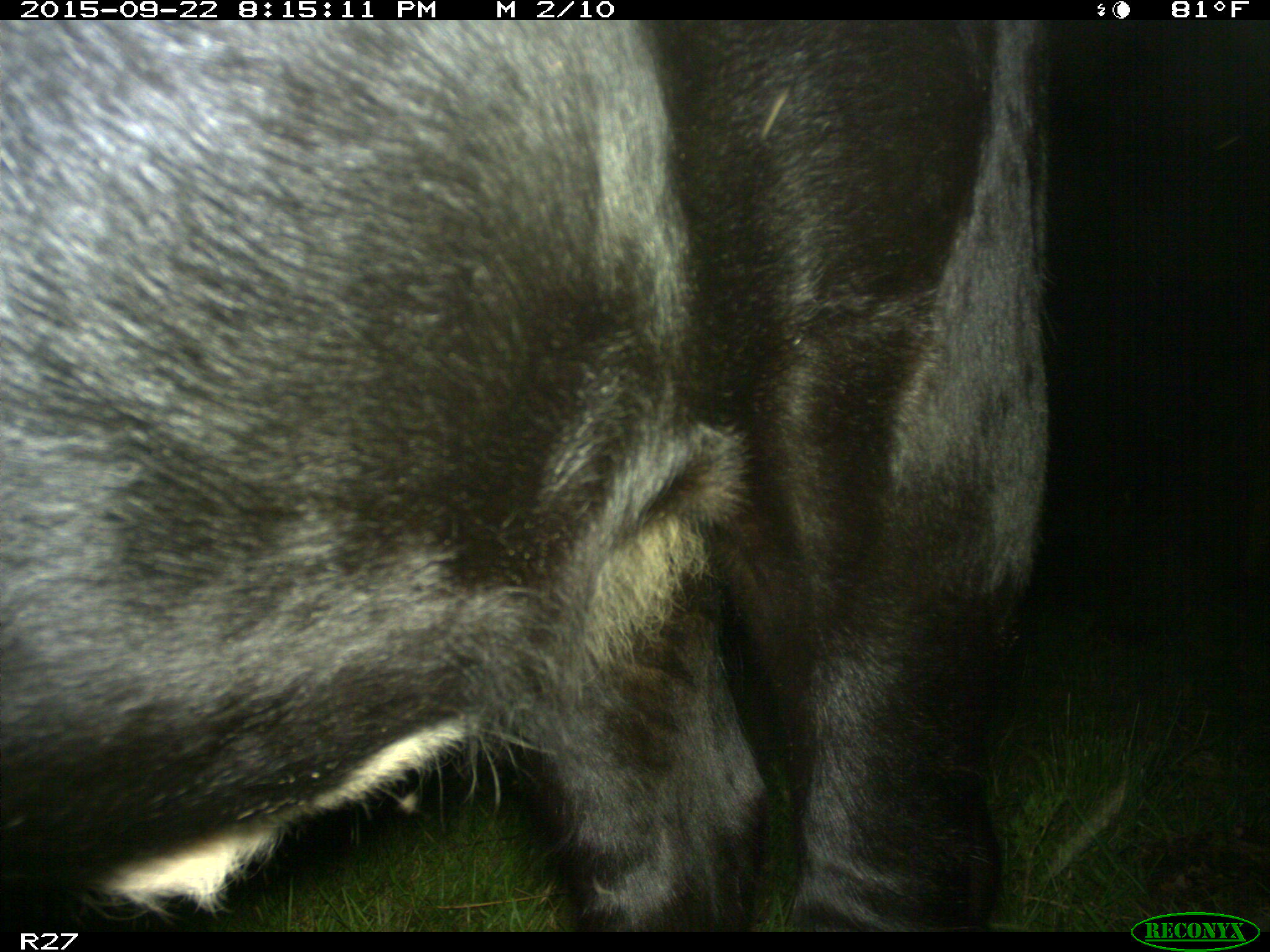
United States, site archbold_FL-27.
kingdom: Animalia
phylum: Chordata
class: Mammalia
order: Artiodactyla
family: Bovidae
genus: Bos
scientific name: Bos taurus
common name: domestic cow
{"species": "Bos taurus (domestic cow)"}